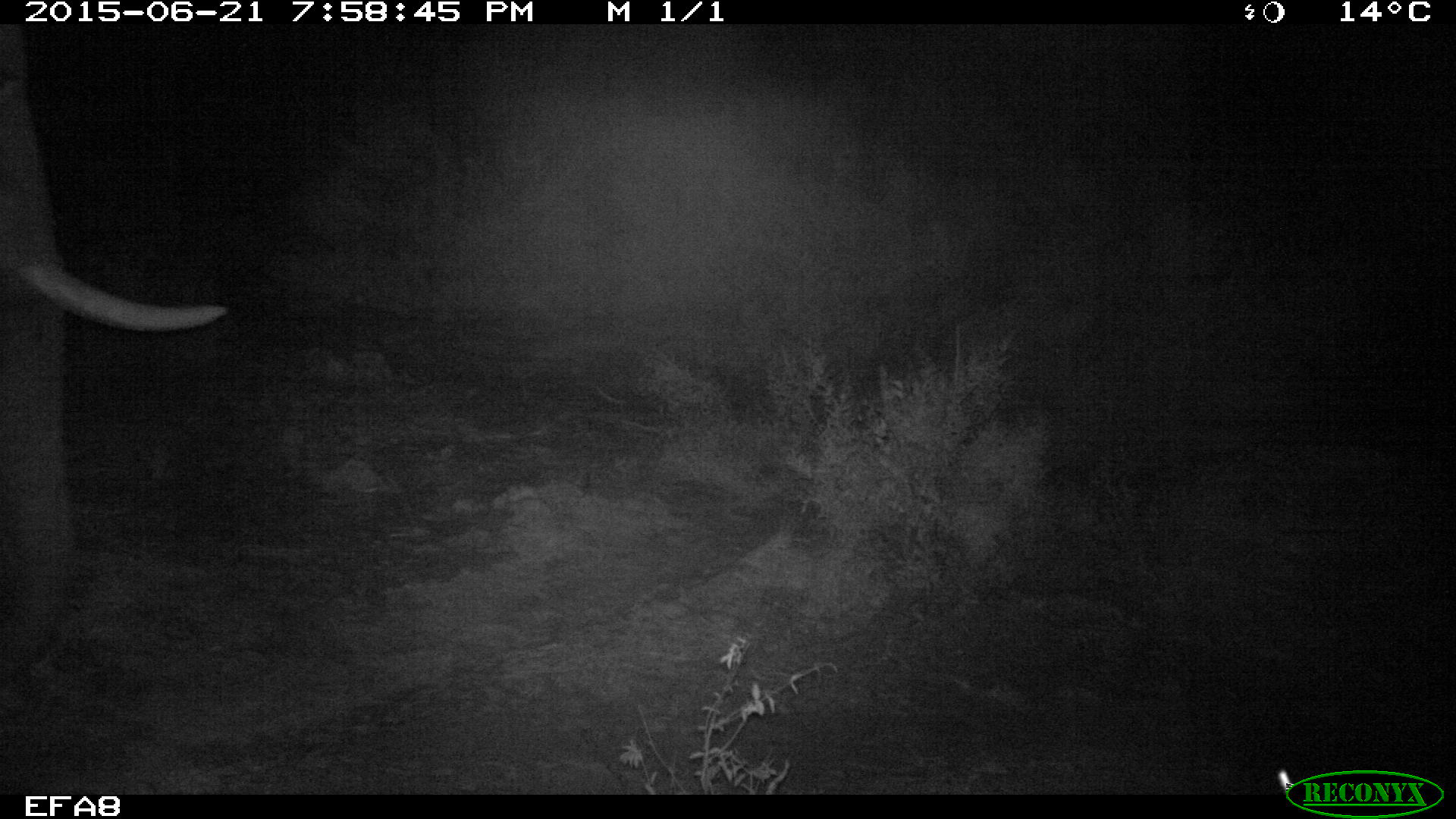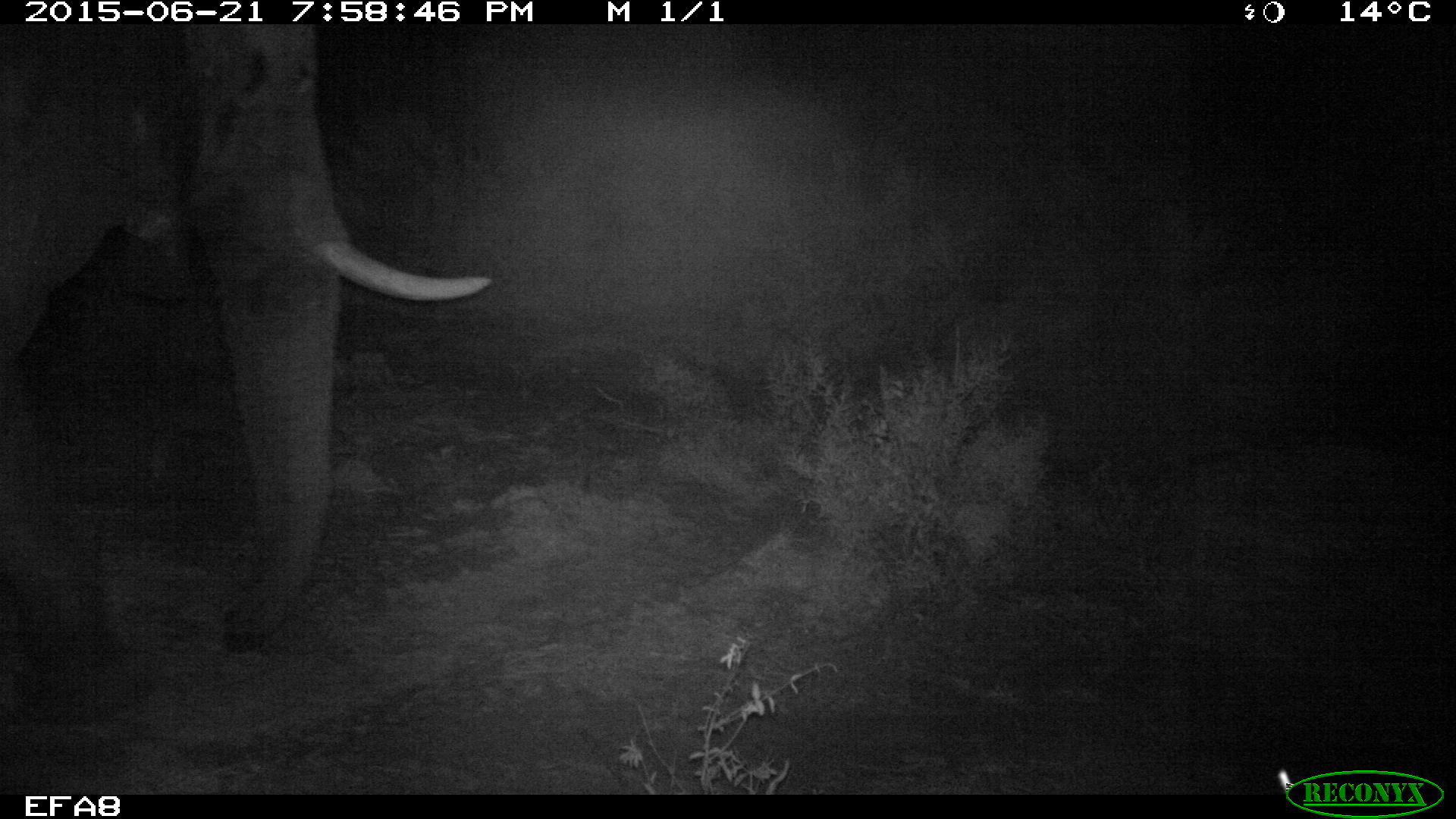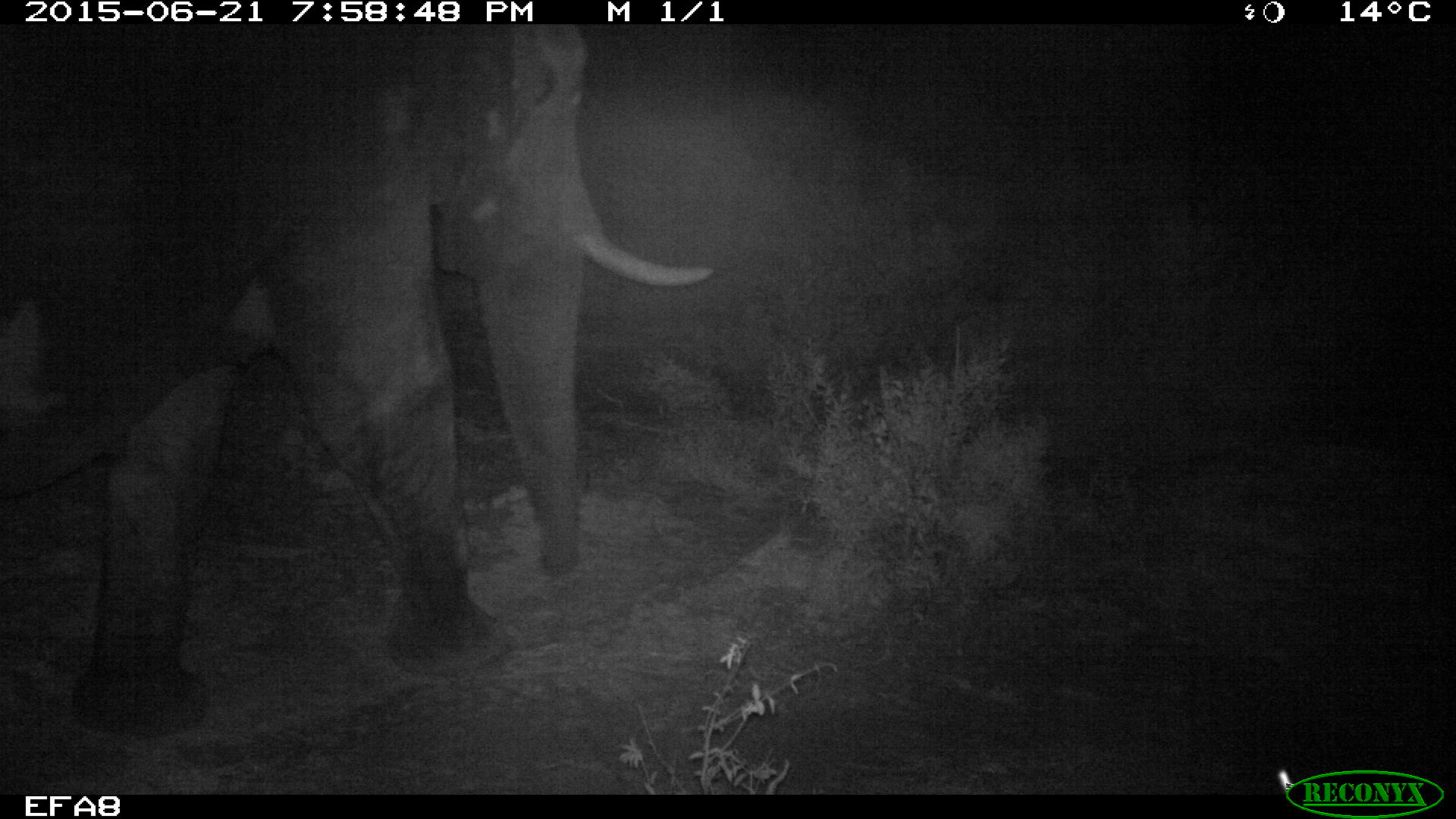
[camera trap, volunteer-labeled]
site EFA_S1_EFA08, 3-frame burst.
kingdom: Animalia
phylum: Chordata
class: Mammalia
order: Proboscidea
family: Elephantidae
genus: Loxodonta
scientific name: Loxodonta africana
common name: african bush elephant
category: elephant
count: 1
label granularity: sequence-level